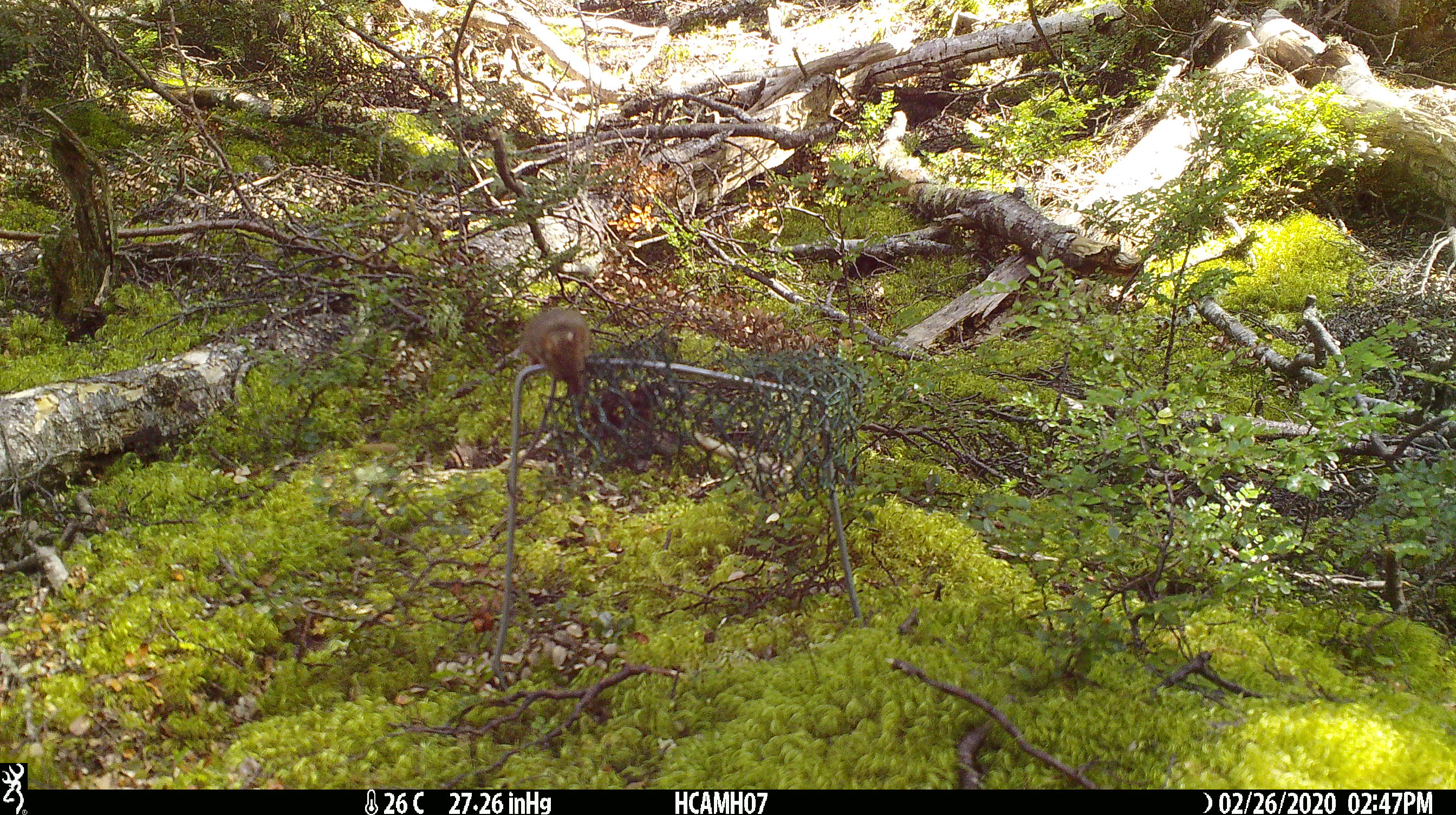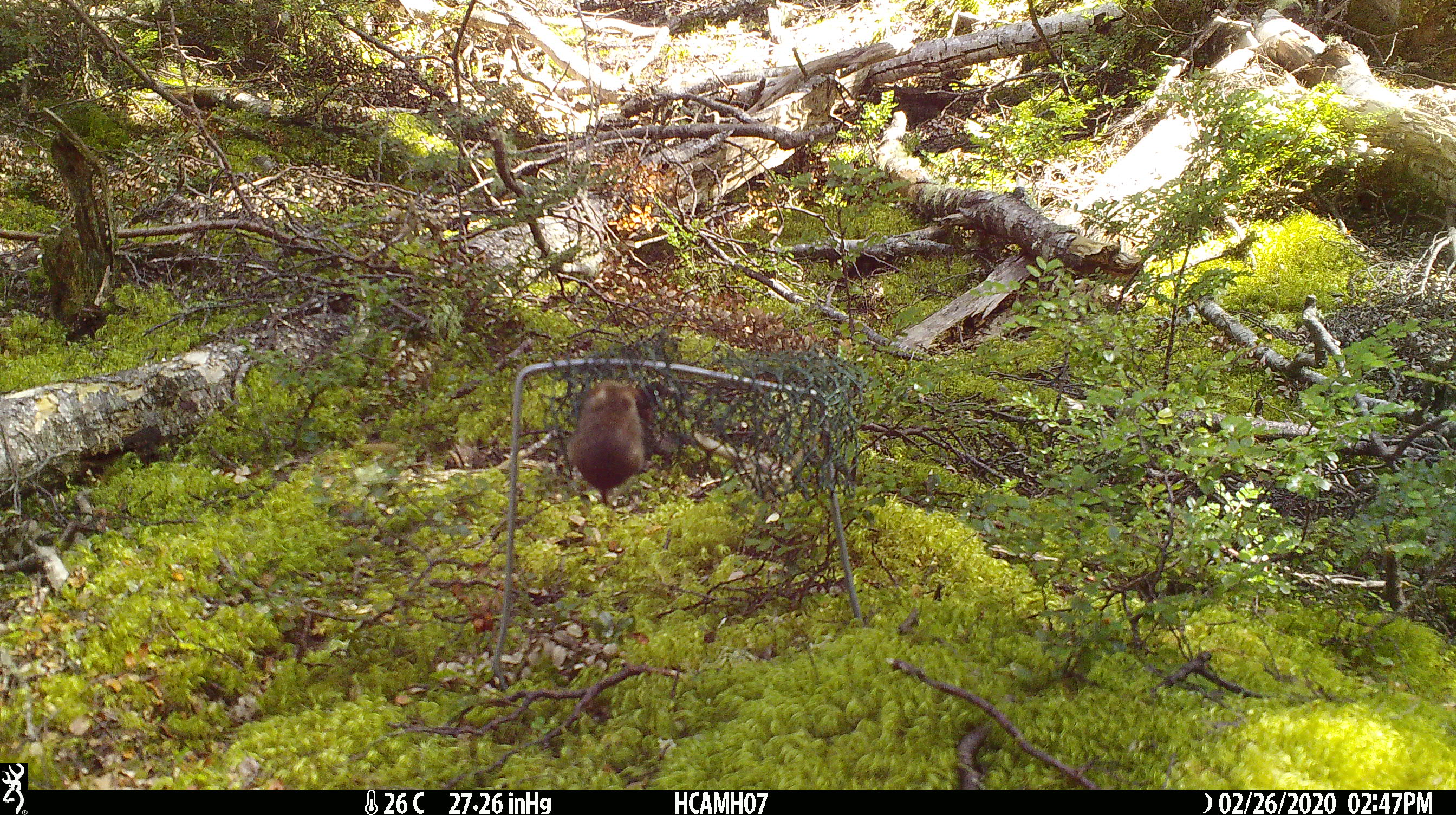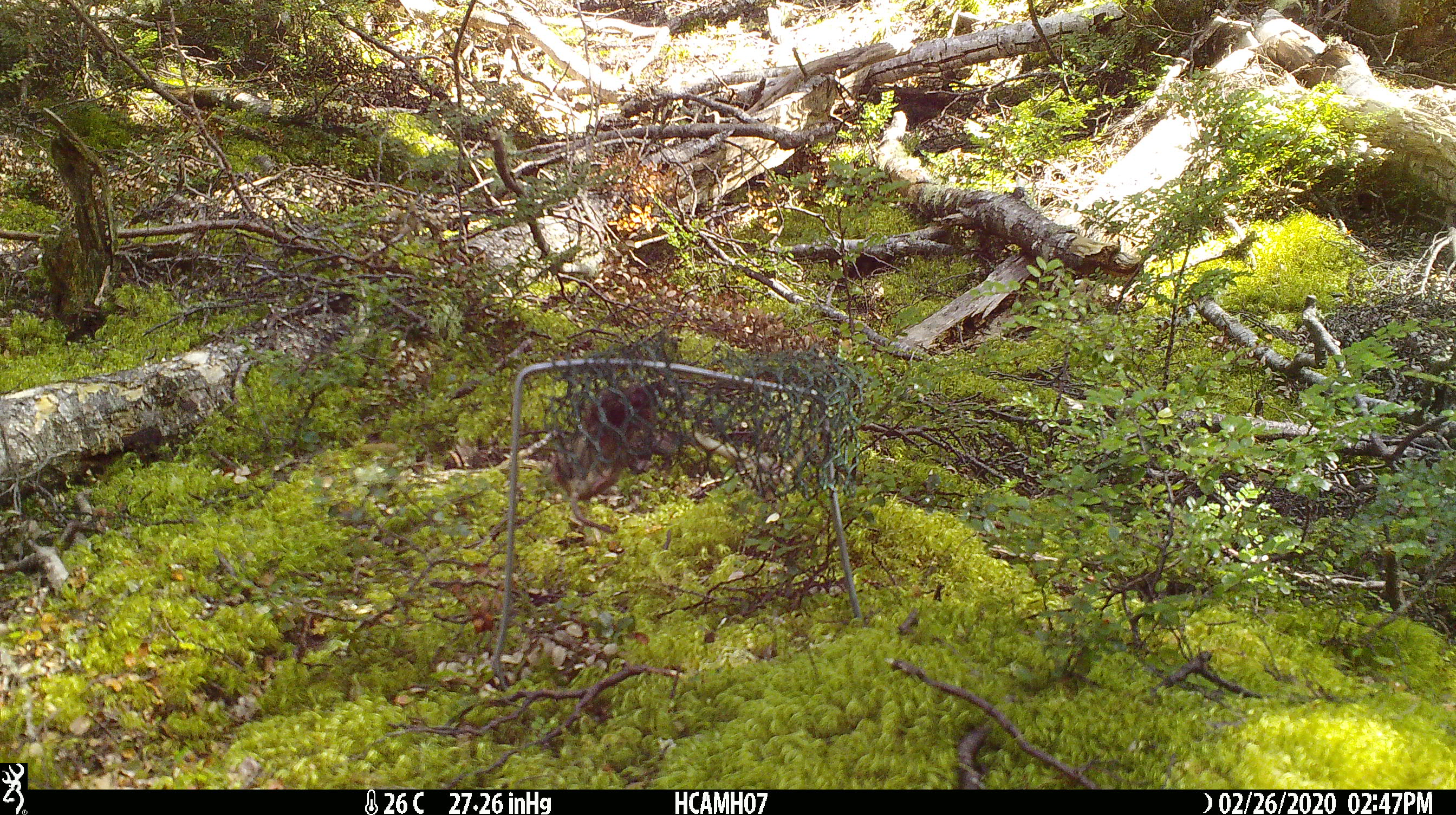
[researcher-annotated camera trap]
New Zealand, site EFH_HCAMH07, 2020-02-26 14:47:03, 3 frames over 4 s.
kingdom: Animalia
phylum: Chordata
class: Mammalia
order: Rodentia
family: Muridae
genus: Mus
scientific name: Mus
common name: mouse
Mouse (Mus).